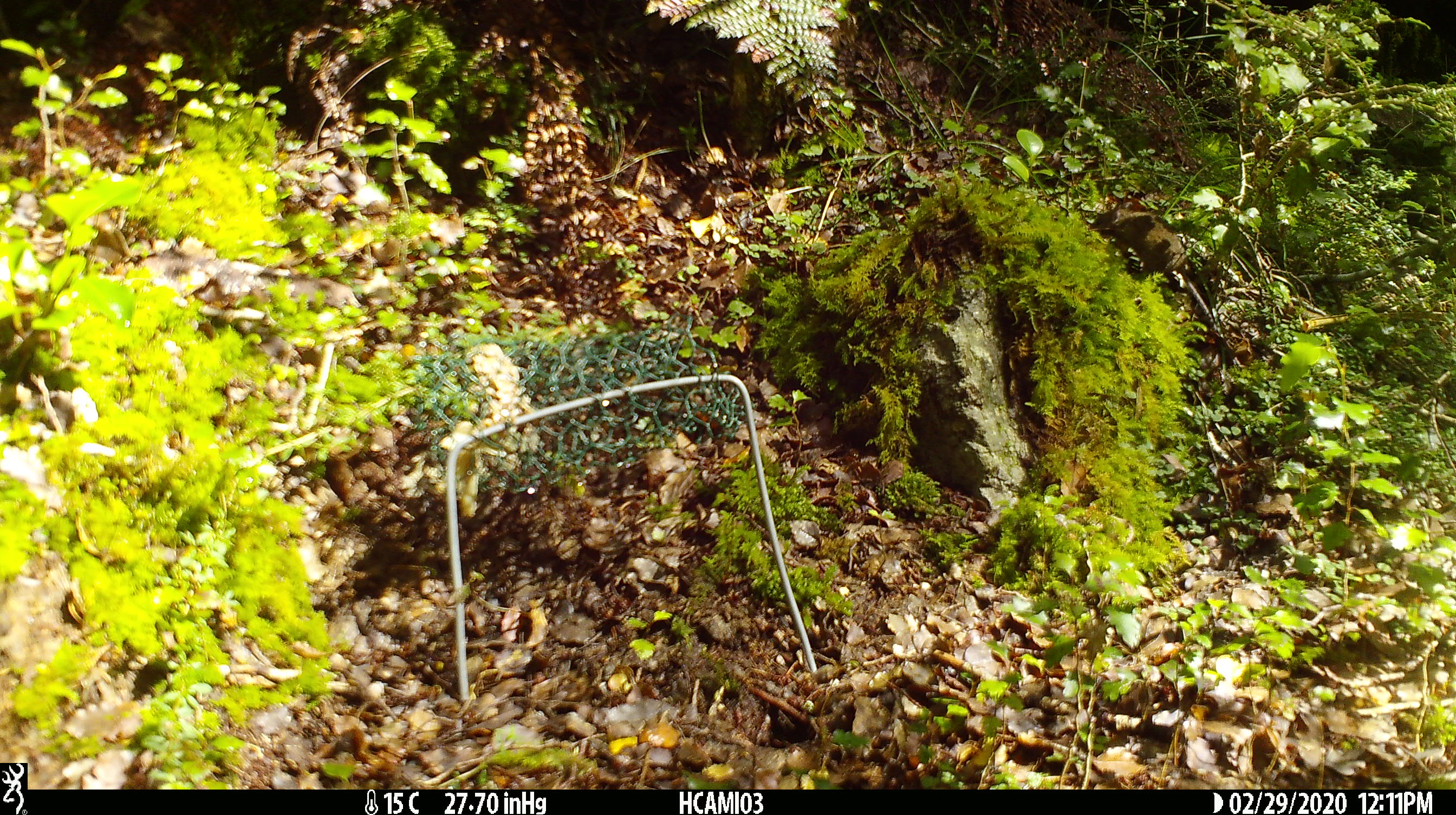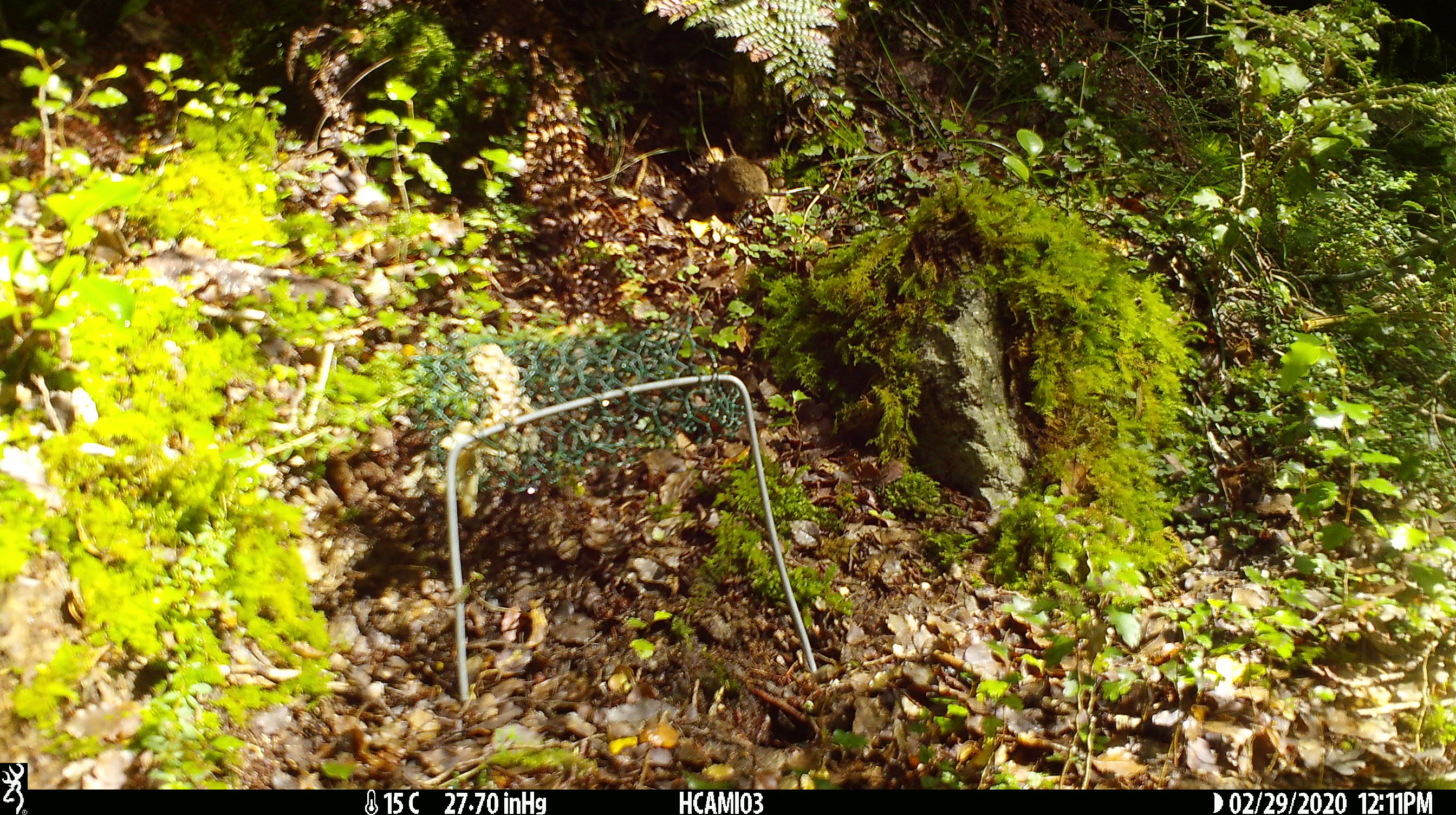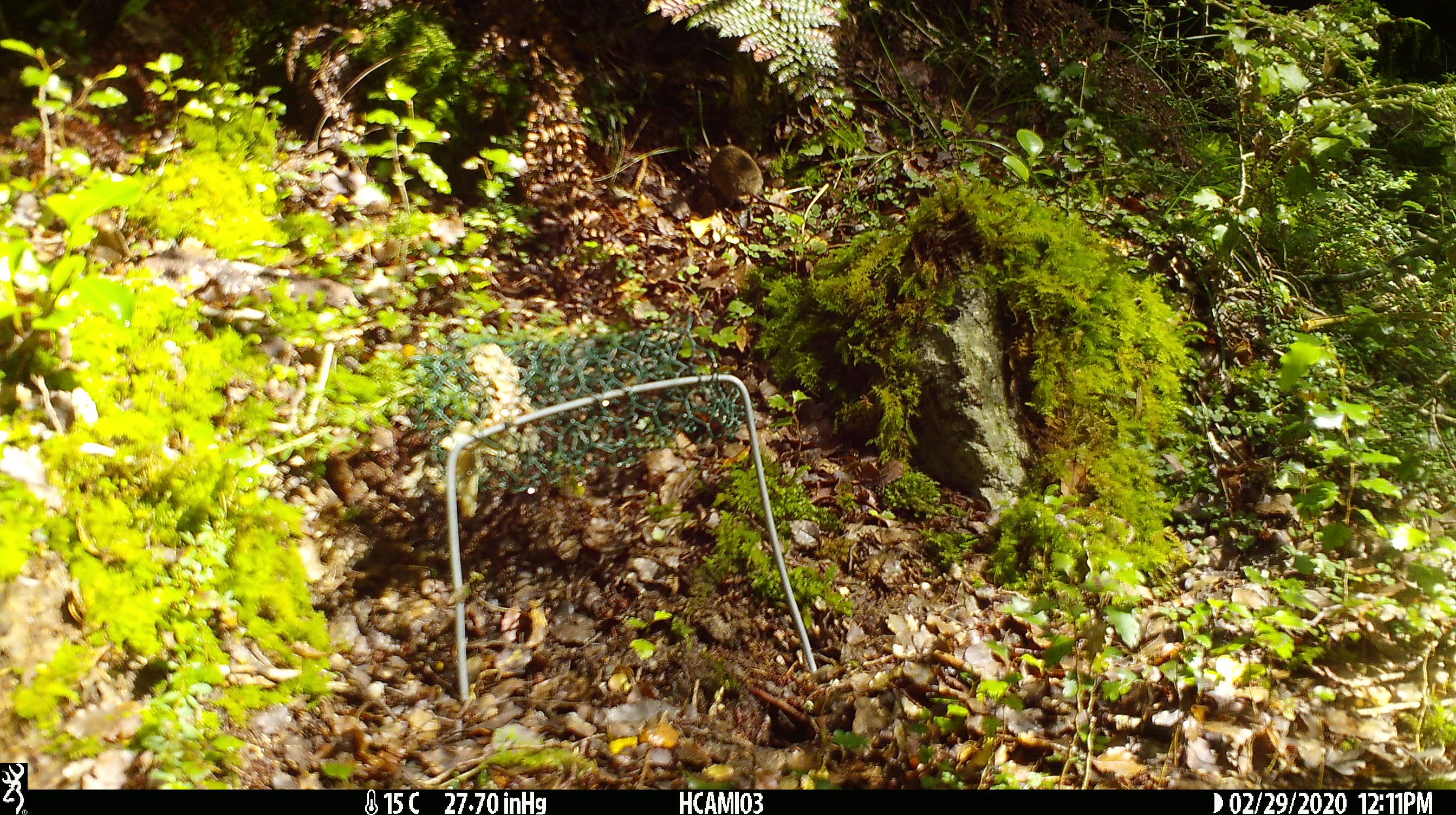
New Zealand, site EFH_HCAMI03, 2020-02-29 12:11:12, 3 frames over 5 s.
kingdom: Animalia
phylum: Chordata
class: Mammalia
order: Rodentia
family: Muridae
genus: Mus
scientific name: Mus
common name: mouse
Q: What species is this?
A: Mouse (Mus).